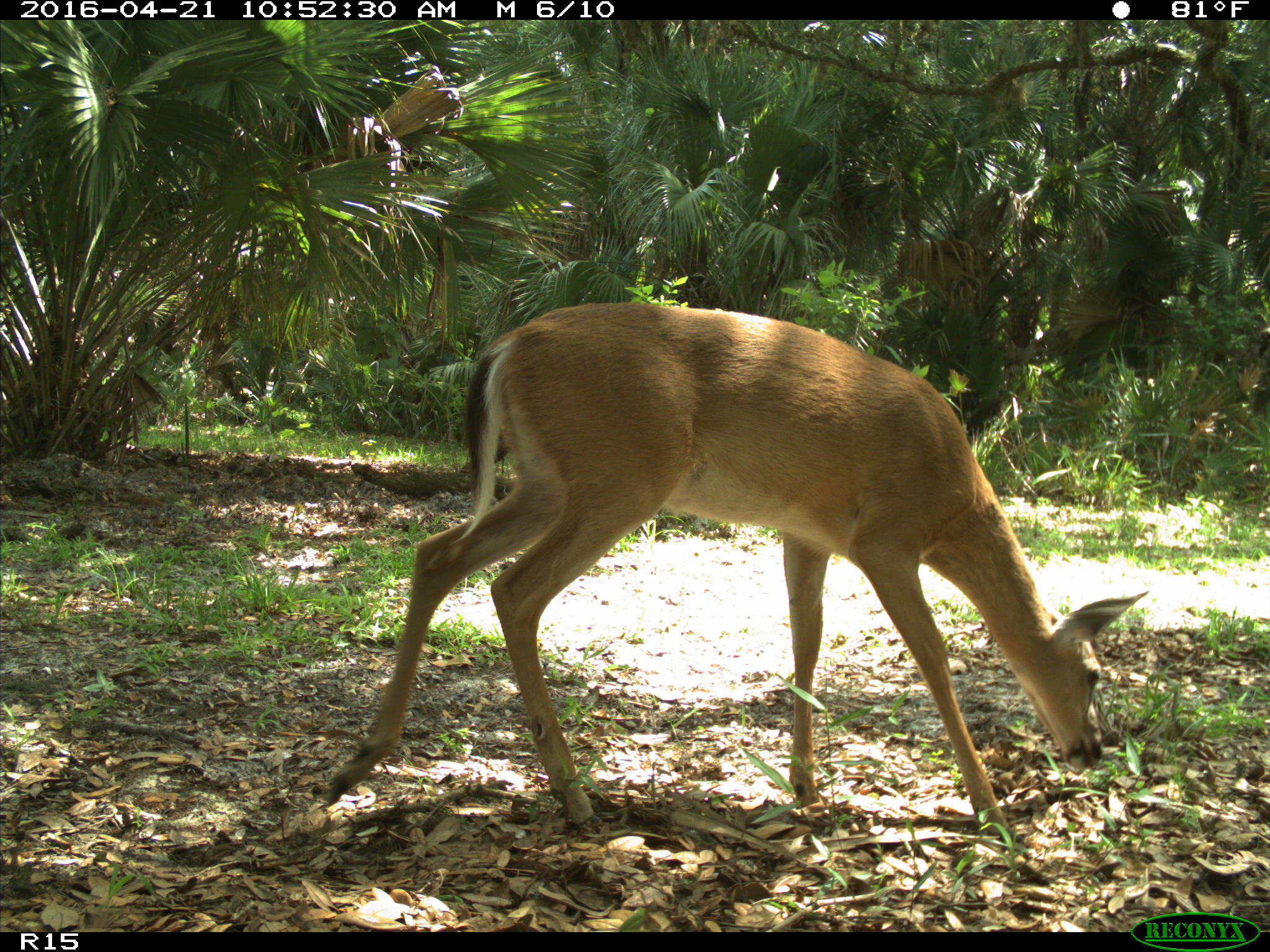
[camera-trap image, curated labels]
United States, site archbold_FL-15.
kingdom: Animalia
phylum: Chordata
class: Mammalia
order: Artiodactyla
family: Cervidae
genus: Odocoileus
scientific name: Odocoileus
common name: deer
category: unidentified deer